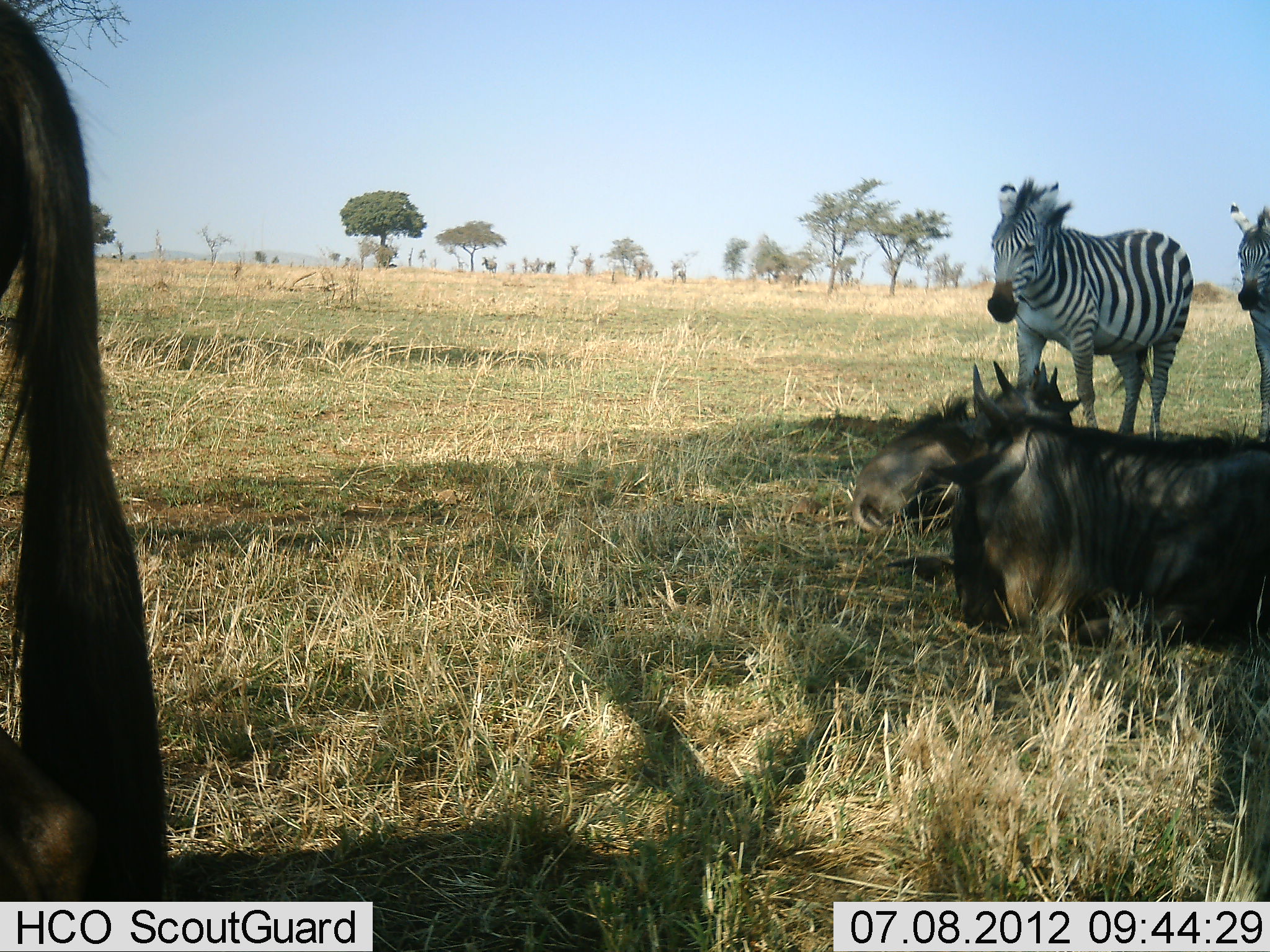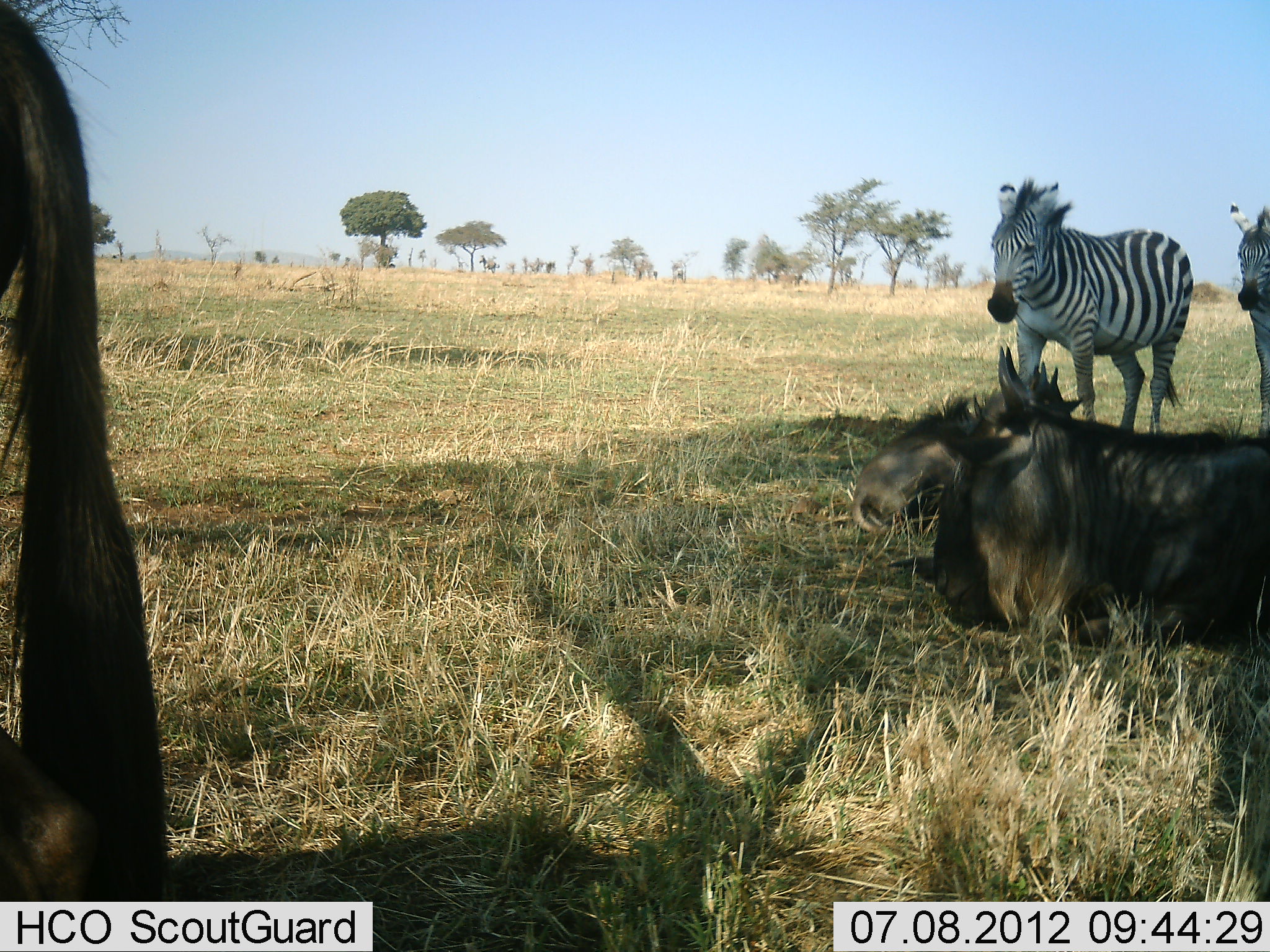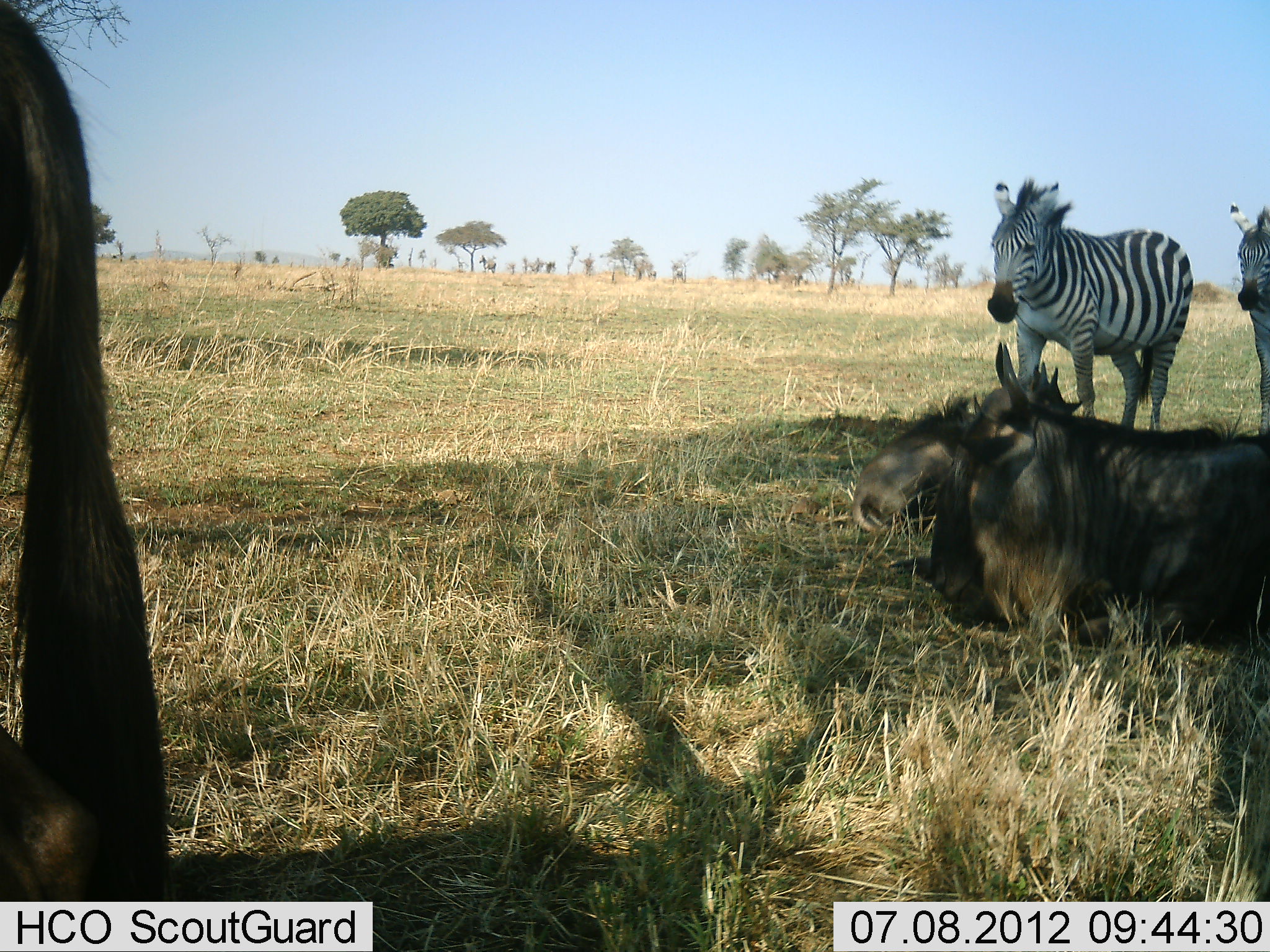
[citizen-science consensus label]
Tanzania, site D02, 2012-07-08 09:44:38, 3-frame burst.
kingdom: Animalia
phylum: Chordata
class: Mammalia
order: Artiodactyla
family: Bovidae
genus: Connochaetes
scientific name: Connochaetes taurinus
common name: blue wildebeest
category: wildebeest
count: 3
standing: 70%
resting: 100%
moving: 0%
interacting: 0%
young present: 30%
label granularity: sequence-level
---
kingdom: Animalia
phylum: Chordata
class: Mammalia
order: Perissodactyla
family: Equidae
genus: Equus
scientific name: Equus quagga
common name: plains zebra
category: zebra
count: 2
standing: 90%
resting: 0%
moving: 20%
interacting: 0%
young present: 10%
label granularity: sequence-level